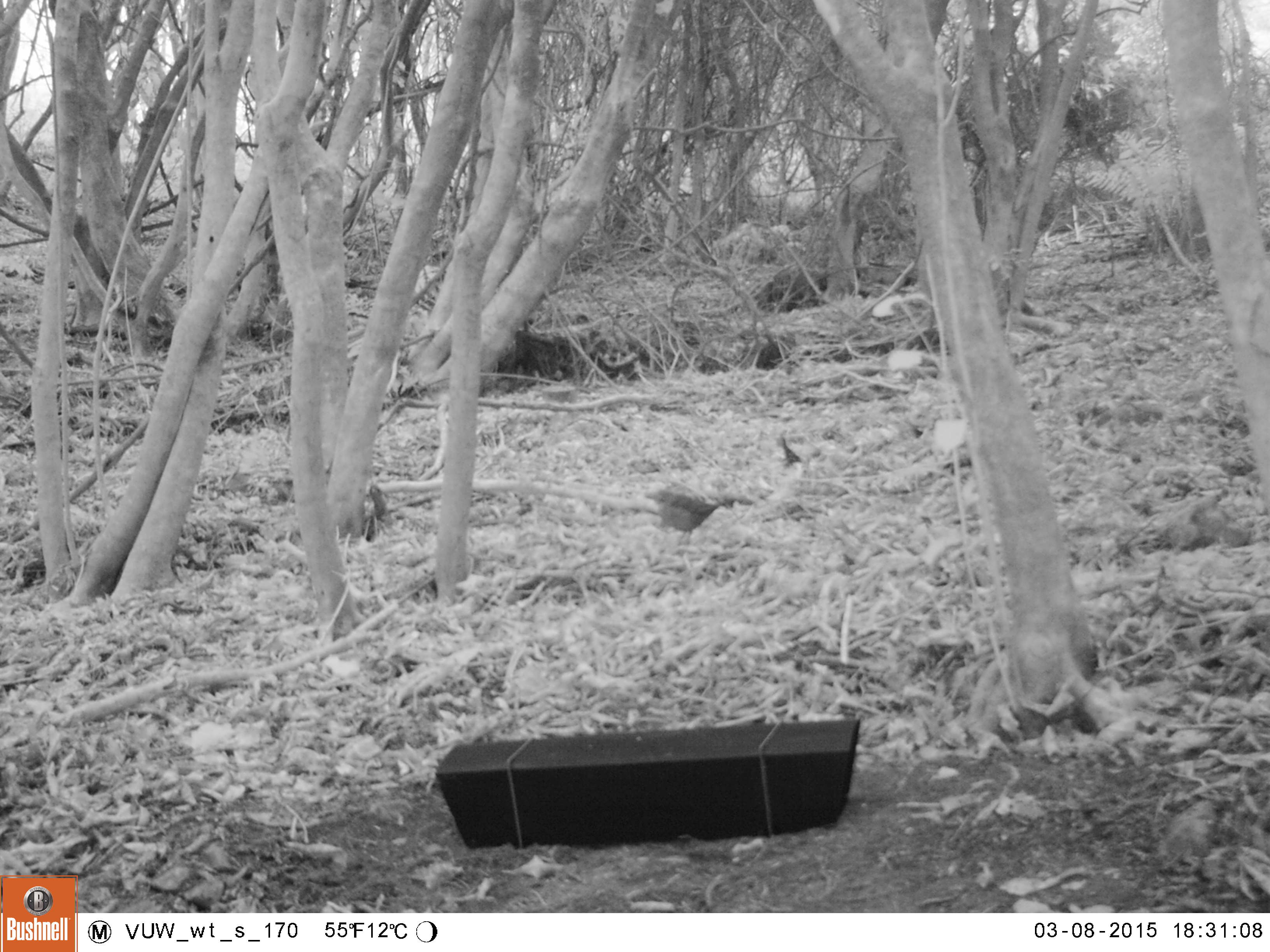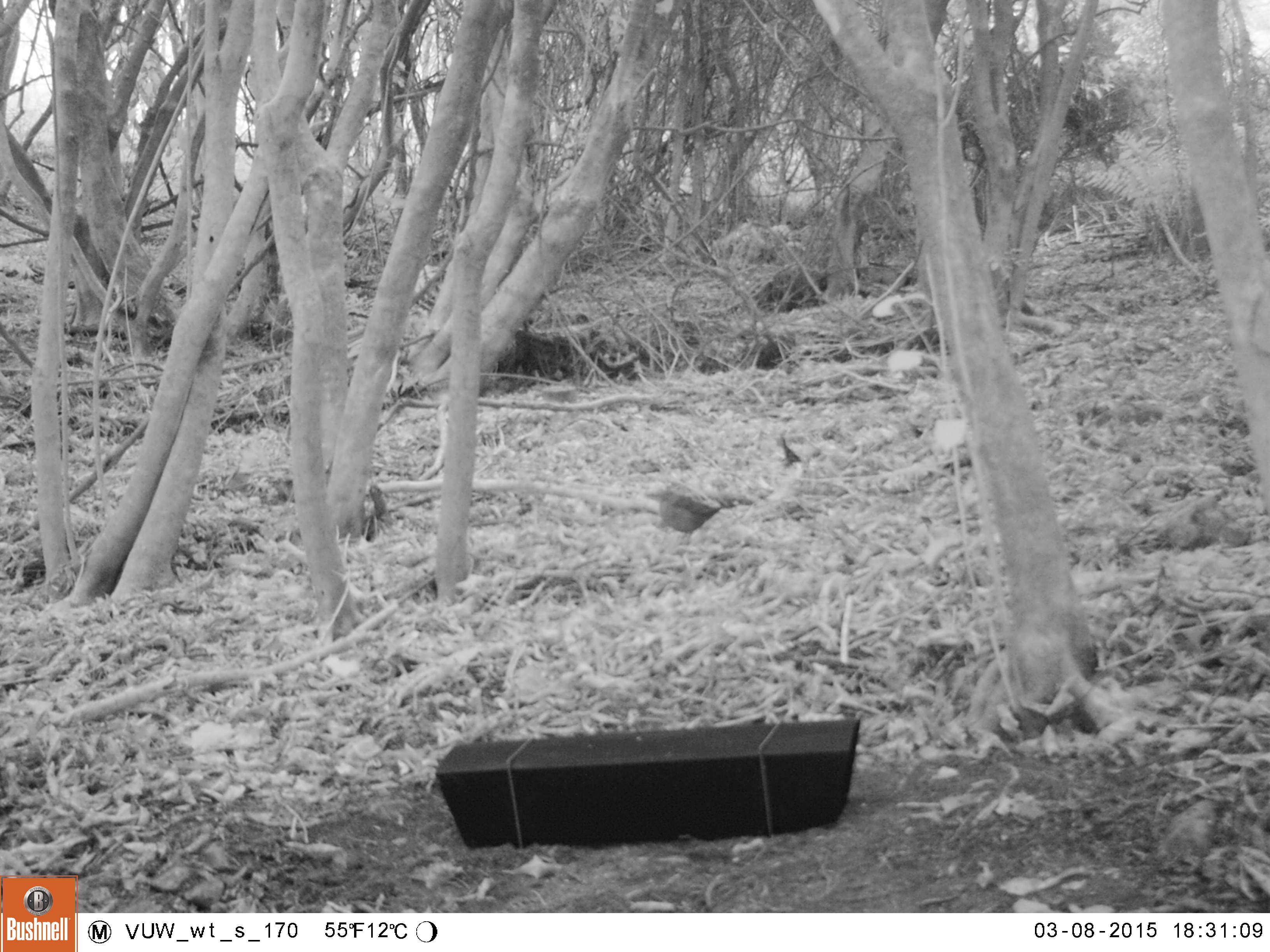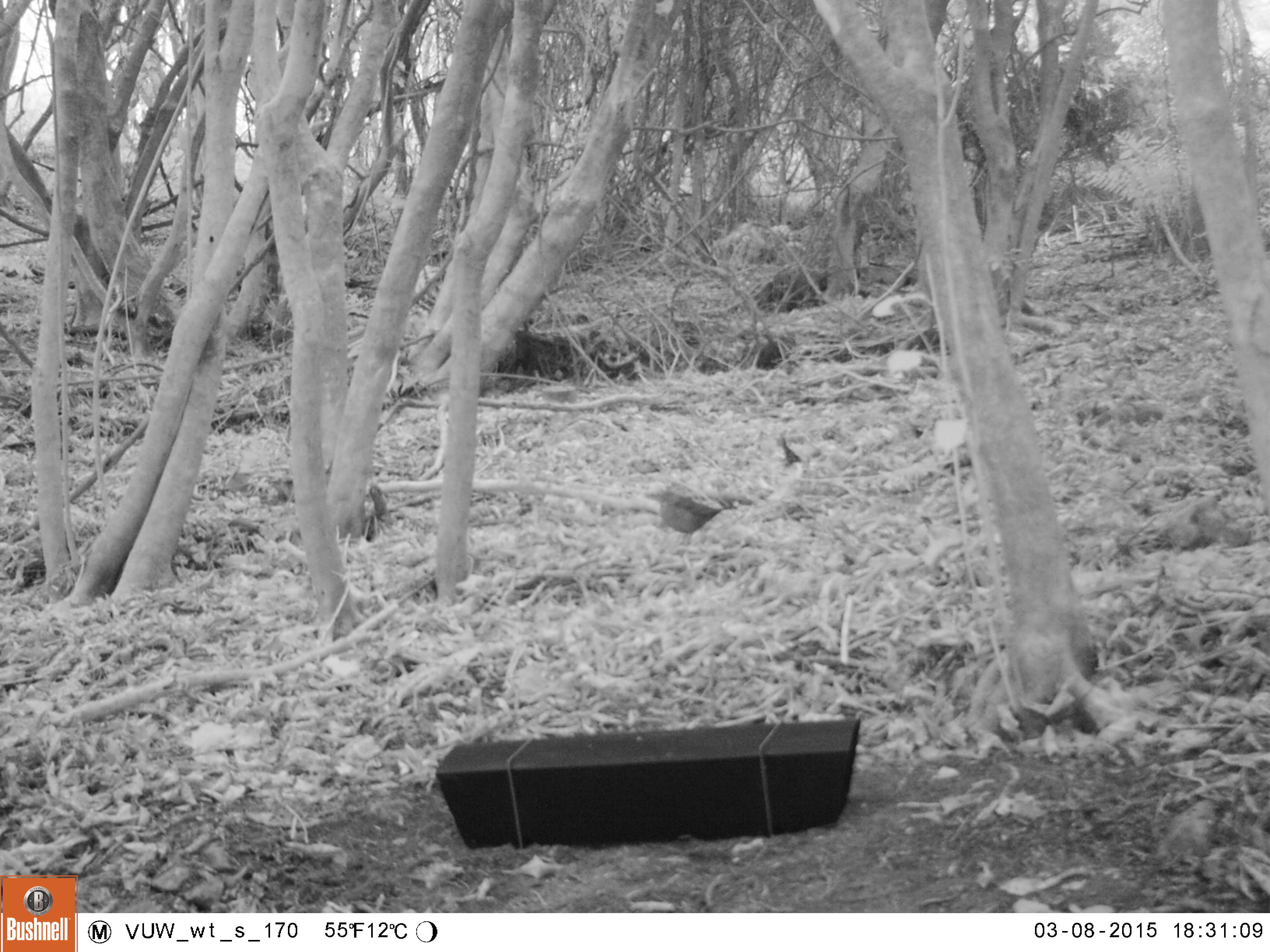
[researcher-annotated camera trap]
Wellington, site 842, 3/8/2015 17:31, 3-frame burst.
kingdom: Animalia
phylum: Chordata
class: Aves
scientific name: Aves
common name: bird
Bird (Aves).